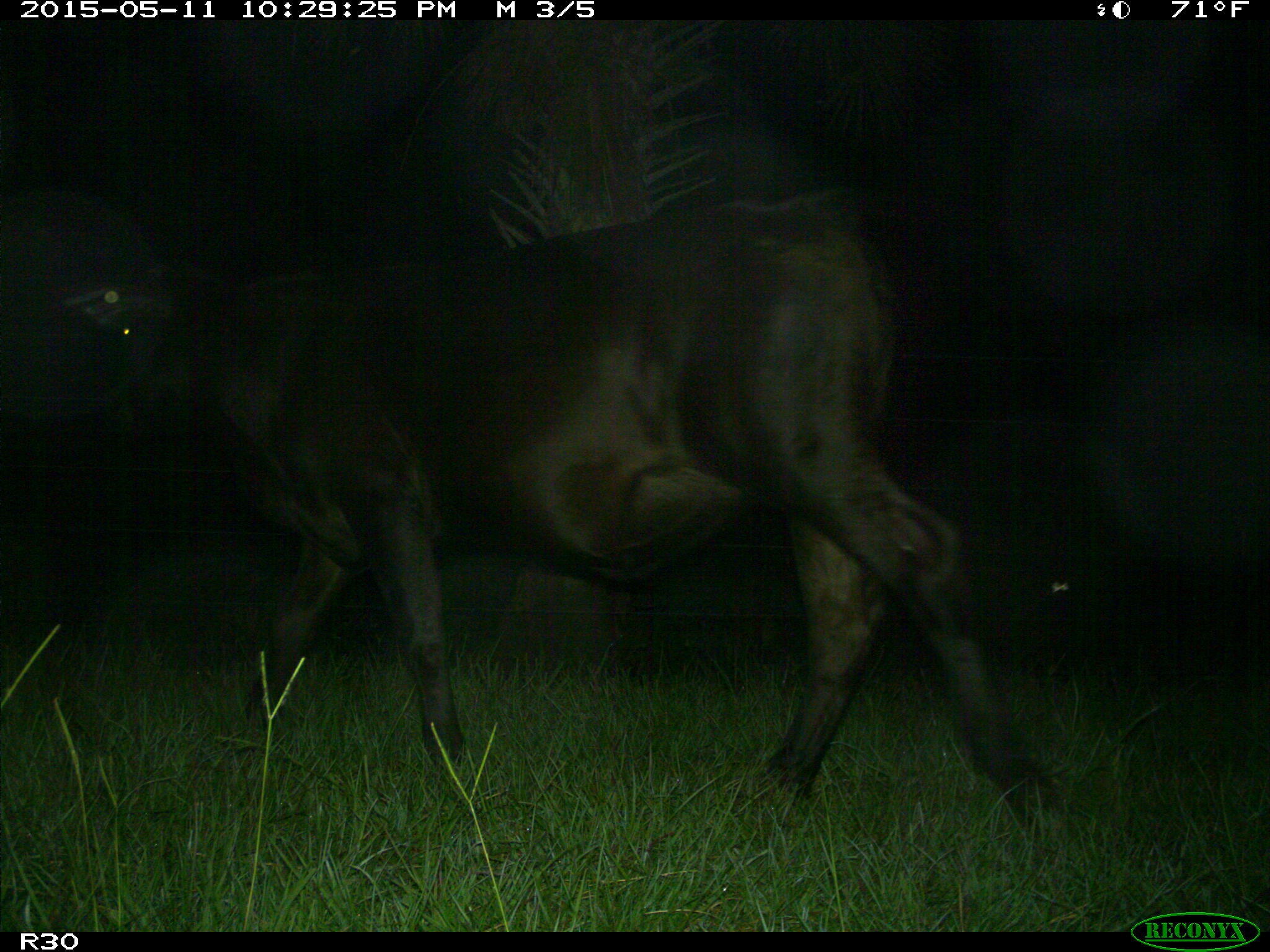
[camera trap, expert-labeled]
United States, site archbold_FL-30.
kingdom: Animalia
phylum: Chordata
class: Mammalia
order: Artiodactyla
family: Bovidae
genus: Bos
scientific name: Bos taurus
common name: domestic cow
Bos taurus (domestic cow).